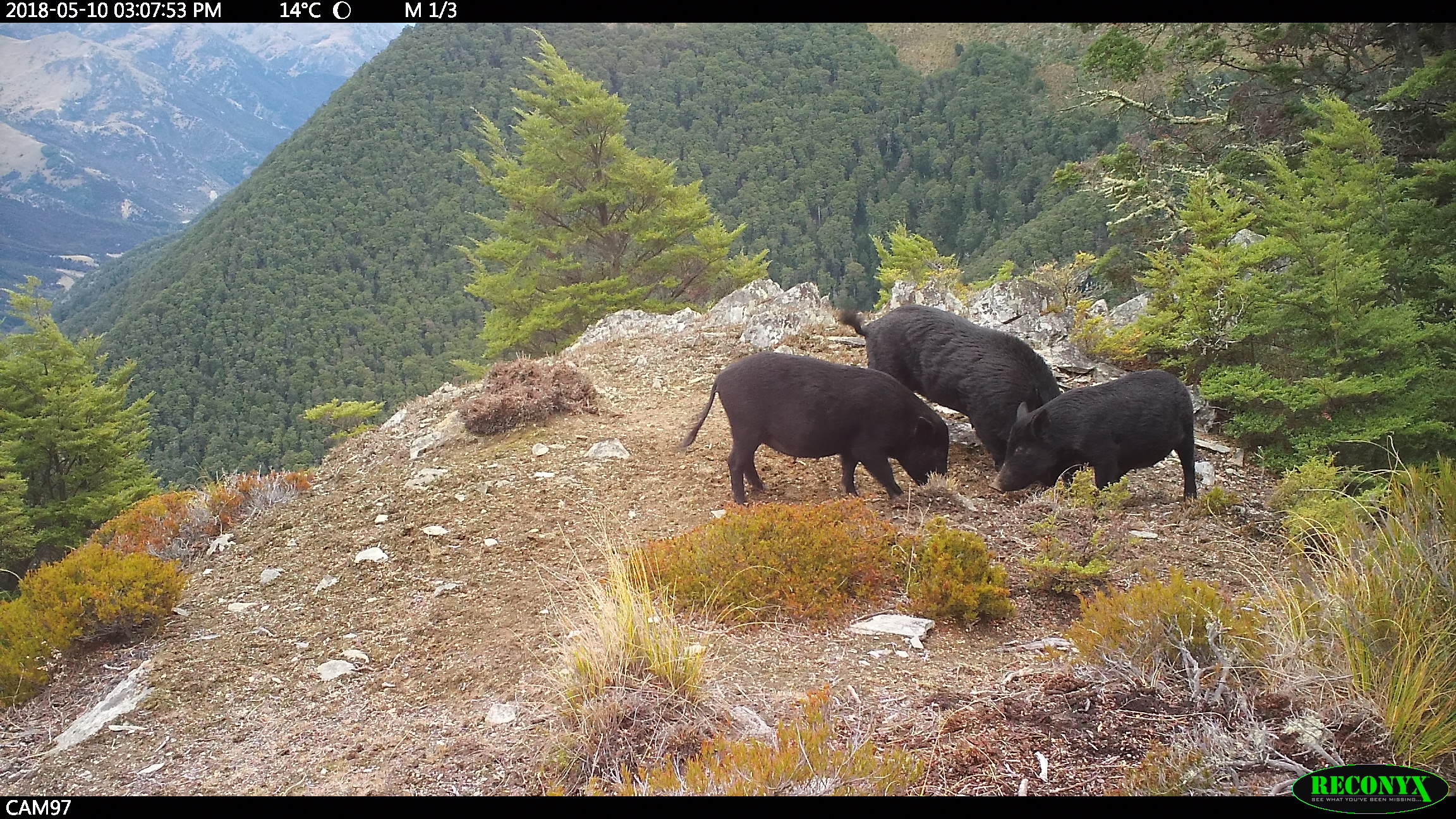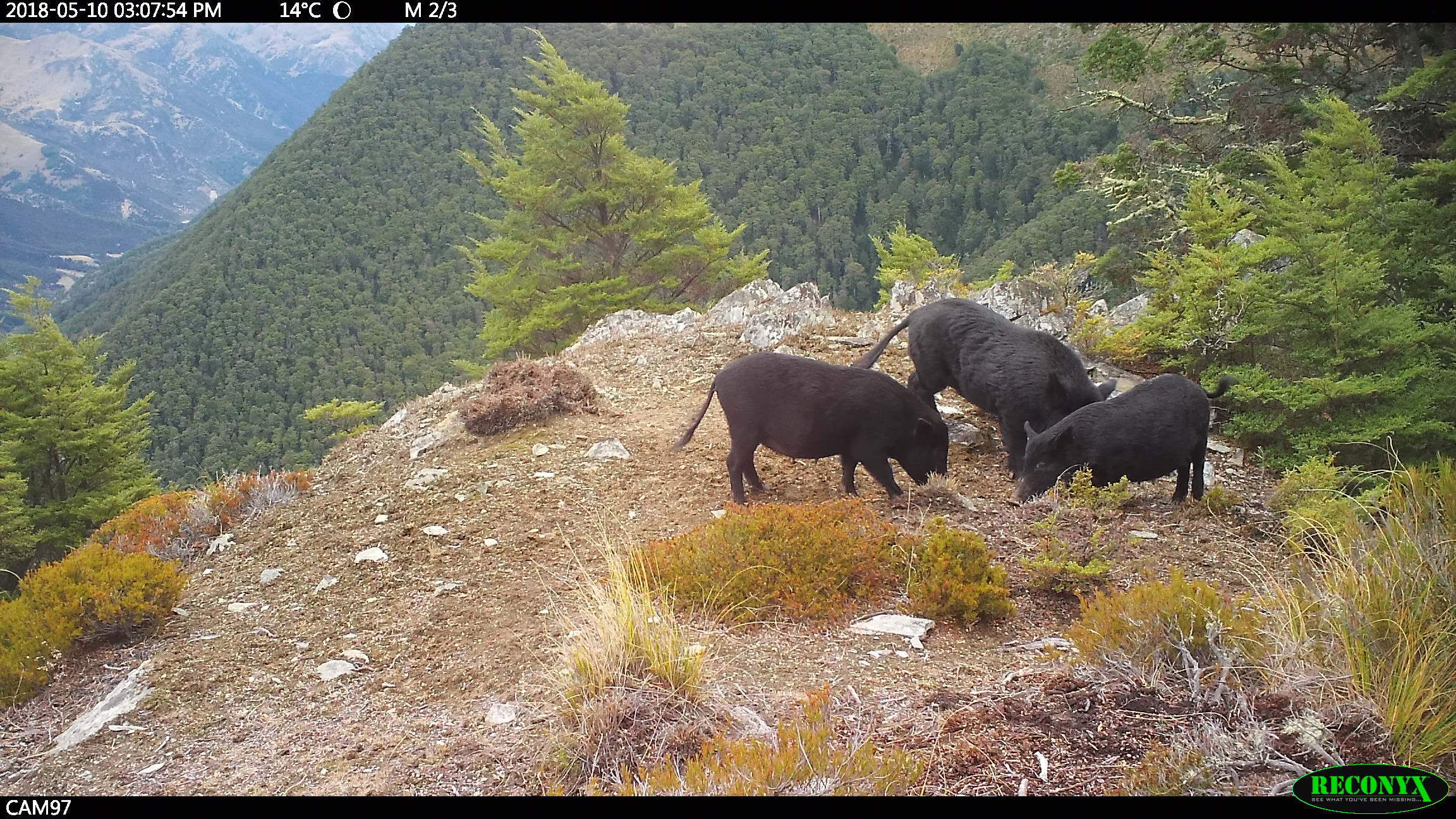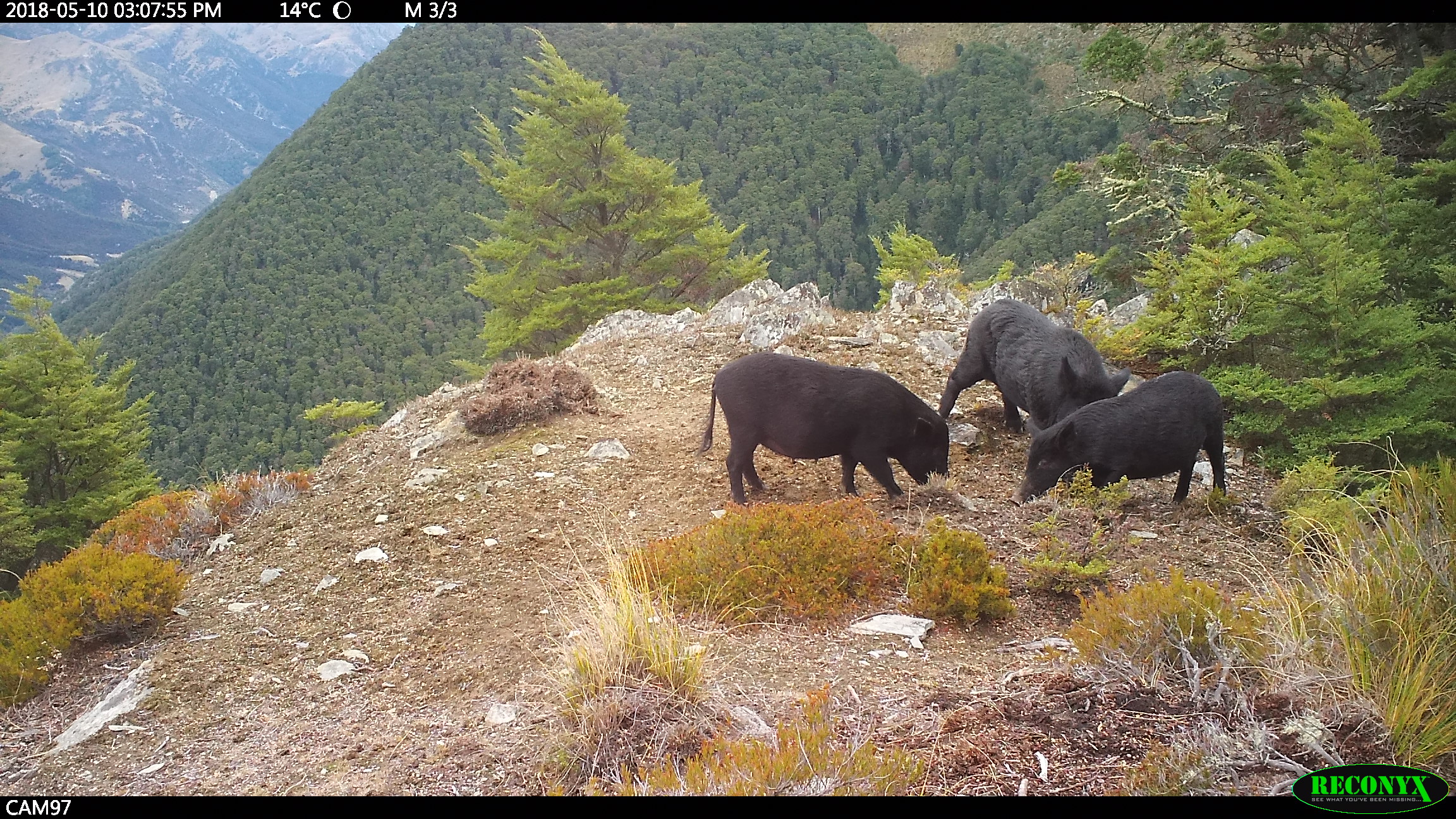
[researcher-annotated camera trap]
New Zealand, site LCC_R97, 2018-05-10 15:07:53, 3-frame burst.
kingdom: Animalia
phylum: Chordata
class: Mammalia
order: Artiodactyla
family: Suidae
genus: Sus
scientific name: Sus scrofa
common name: pig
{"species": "pig (Sus scrofa)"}